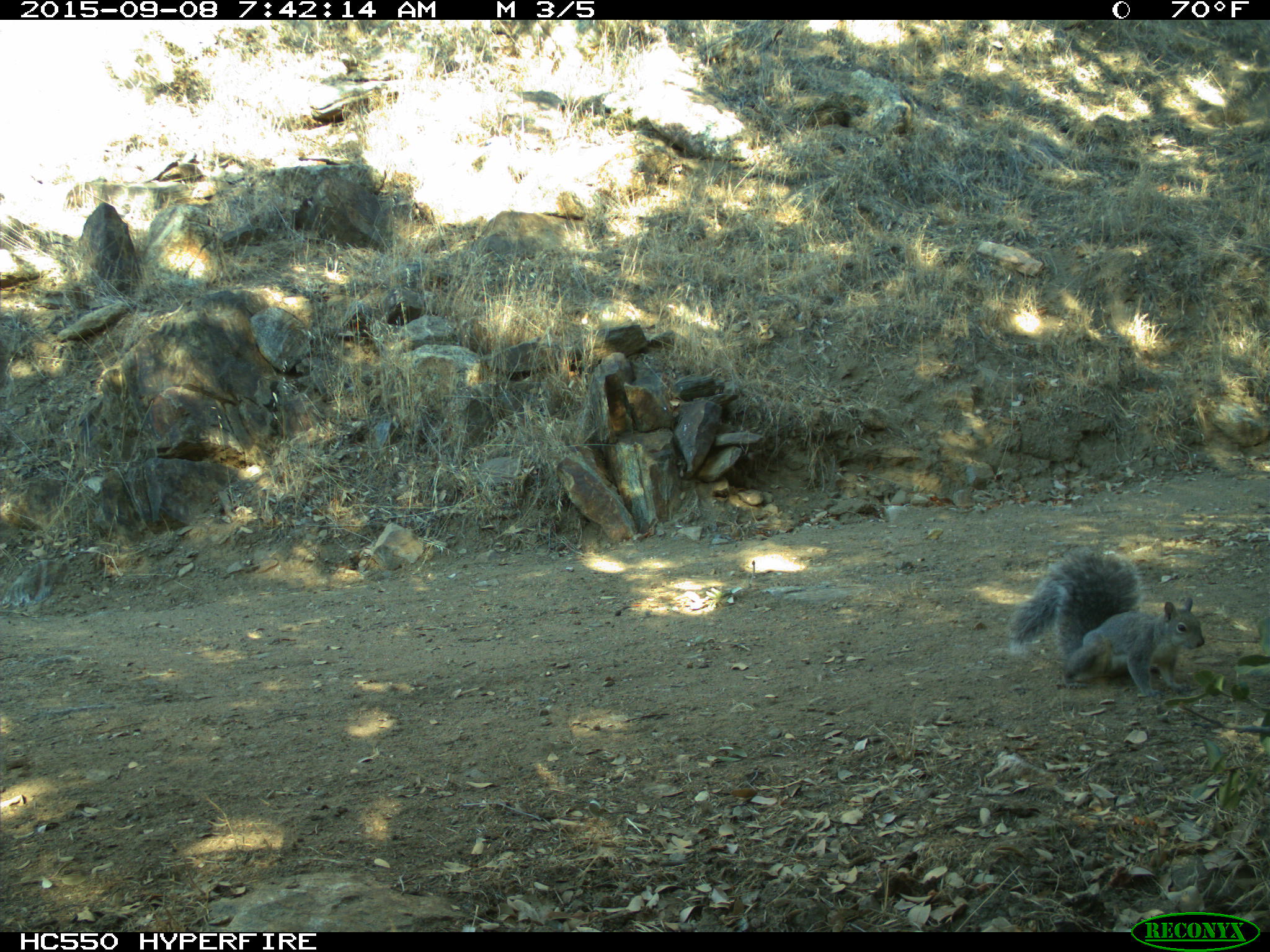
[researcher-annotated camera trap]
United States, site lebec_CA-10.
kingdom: Animalia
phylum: Chordata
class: Mammalia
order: Rodentia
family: Sciuridae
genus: Sciurus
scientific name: Sciurus carolinensis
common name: eastern gray squirrel